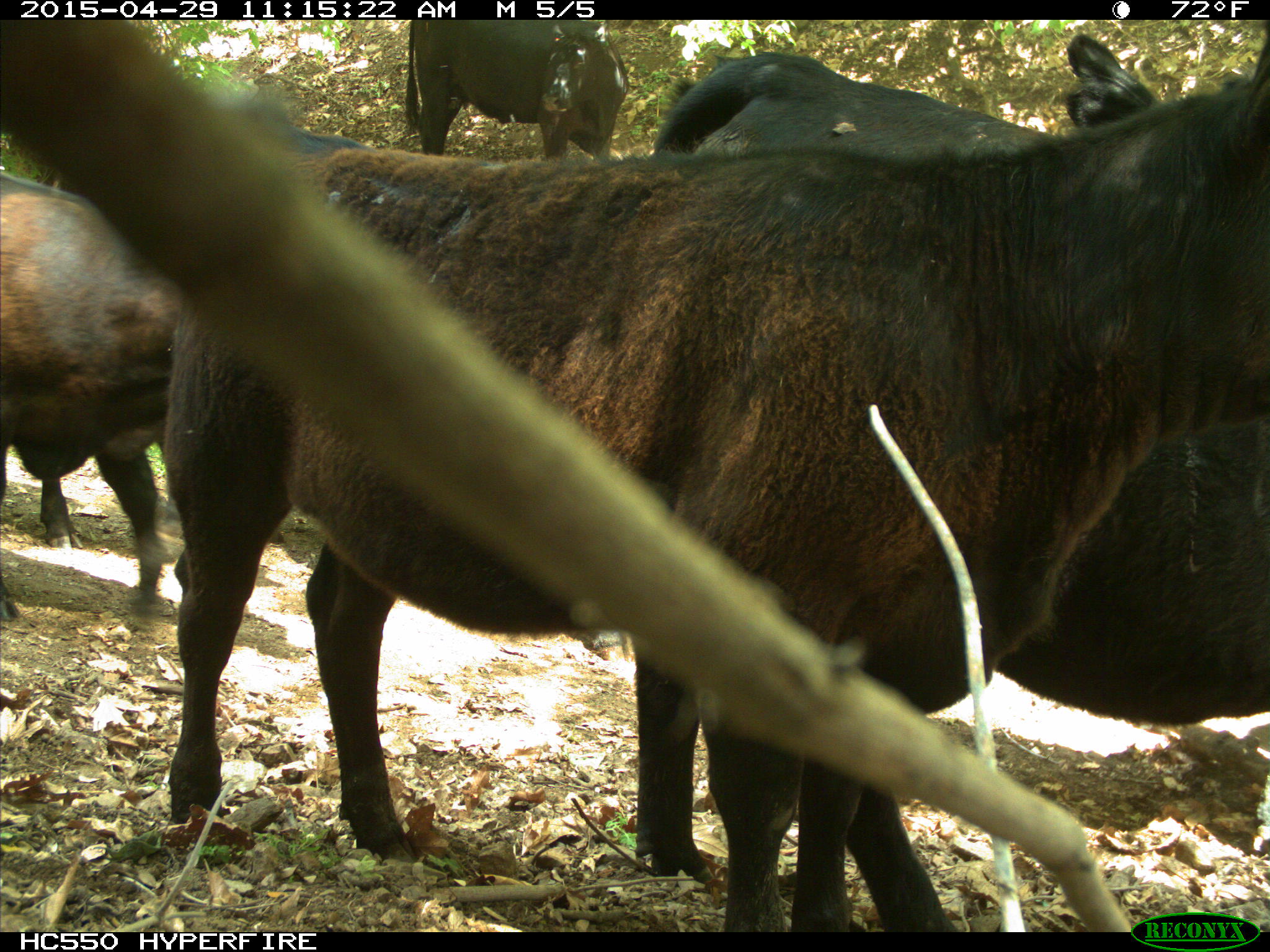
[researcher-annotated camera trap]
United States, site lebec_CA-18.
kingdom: Animalia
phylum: Chordata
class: Mammalia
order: Artiodactyla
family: Bovidae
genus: Bos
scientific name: Bos taurus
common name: domestic cow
Bos taurus (domestic cow).